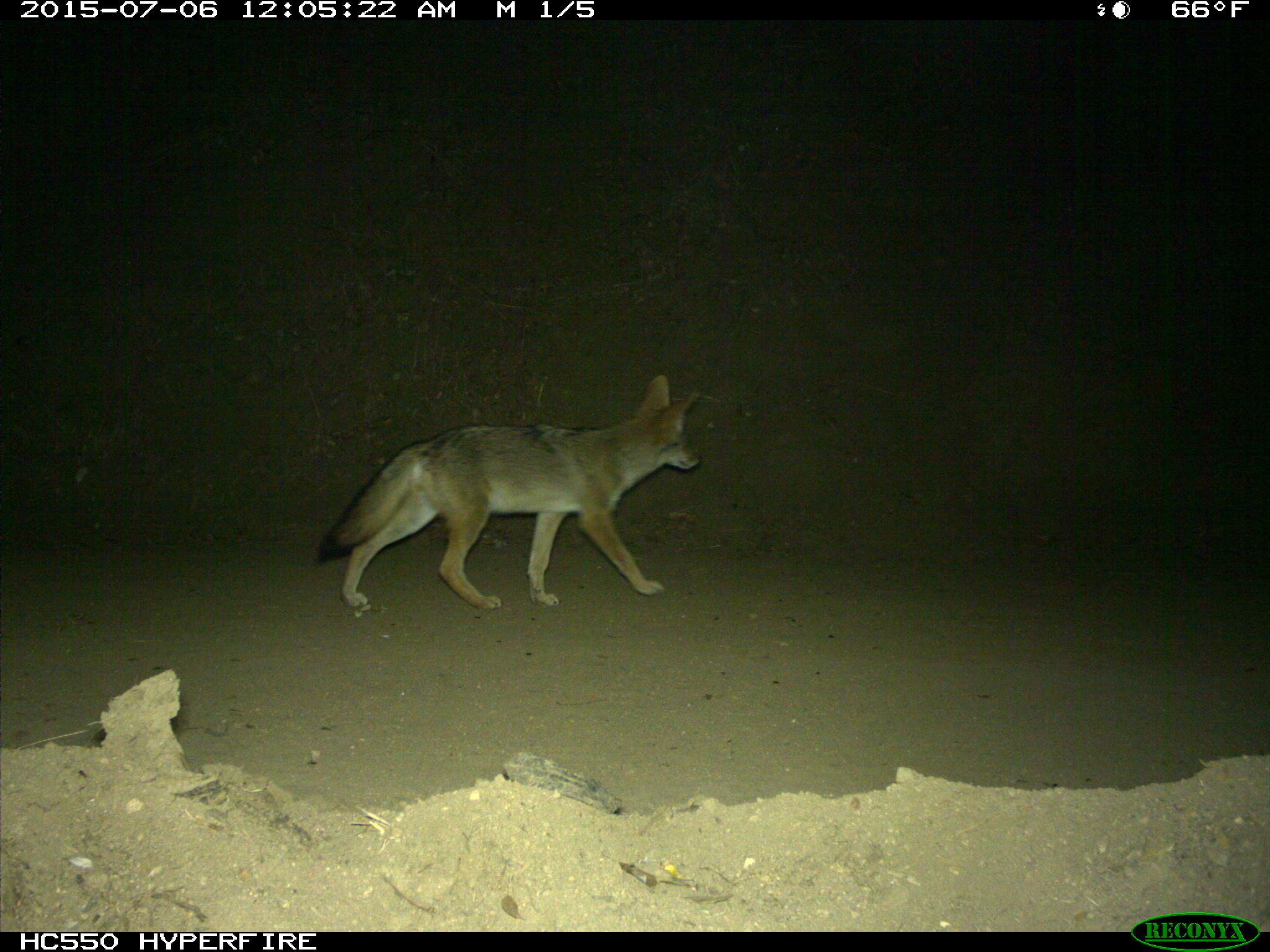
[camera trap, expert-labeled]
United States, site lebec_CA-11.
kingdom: Animalia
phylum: Chordata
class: Mammalia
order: Carnivora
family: Canidae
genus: Canis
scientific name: Canis latrans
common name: coyote